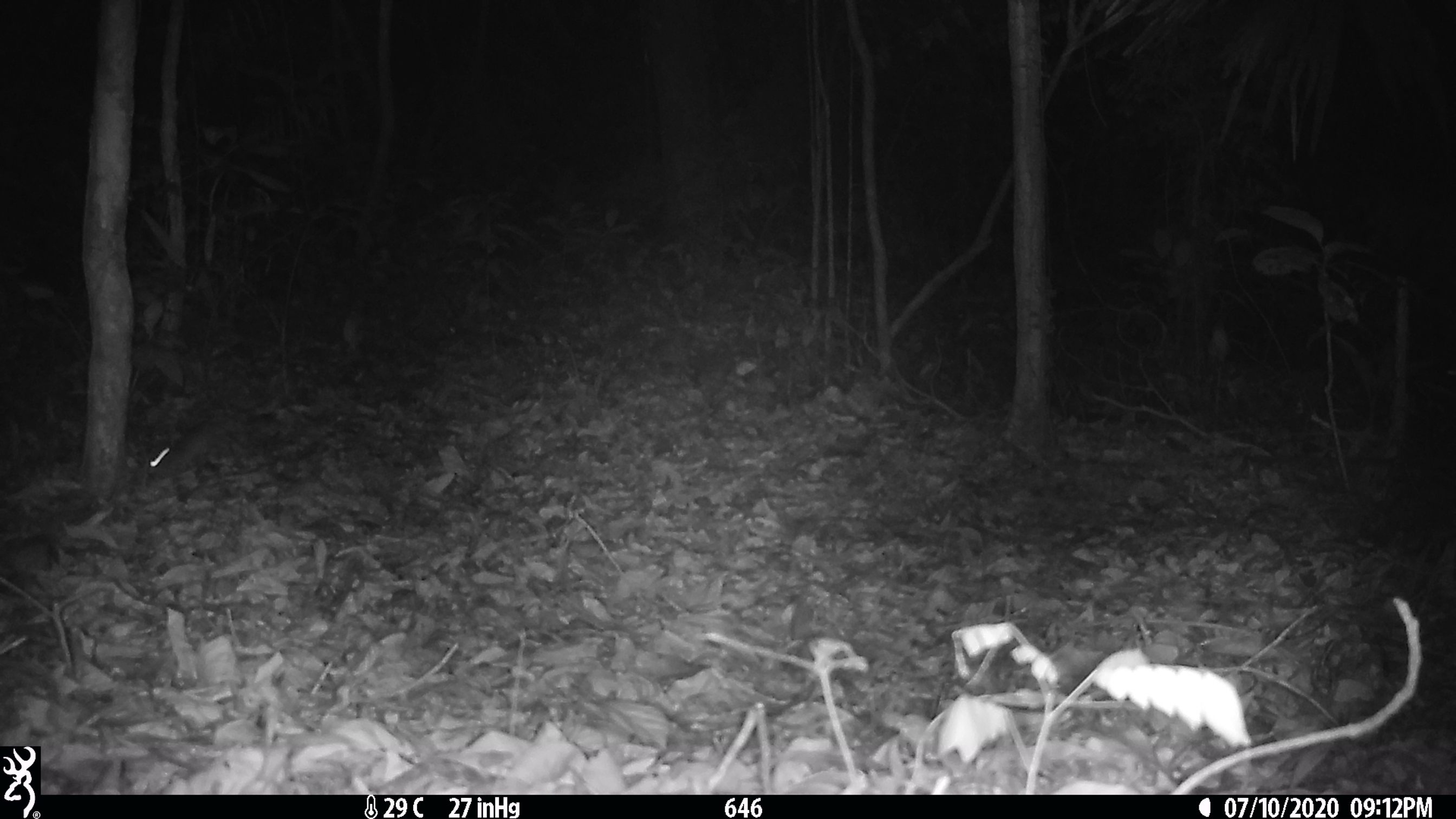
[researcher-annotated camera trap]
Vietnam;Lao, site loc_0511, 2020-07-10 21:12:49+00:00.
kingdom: Animalia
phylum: Chordata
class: Mammalia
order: Rodentia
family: Muridae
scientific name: Muridae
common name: old-world mice and rats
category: unidentified murid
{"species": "unidentified murid (old-world mice and rats) (Muridae)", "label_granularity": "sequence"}